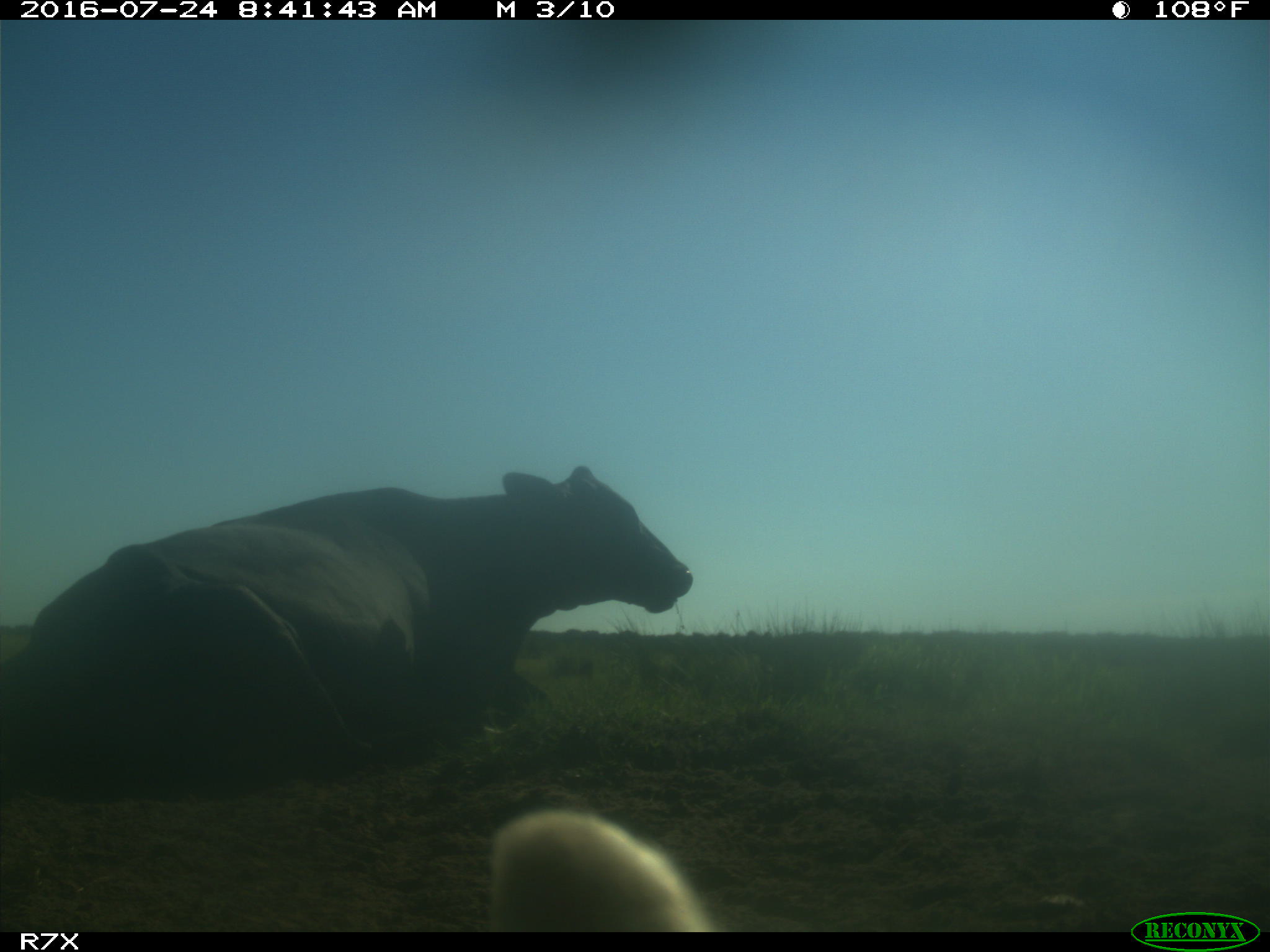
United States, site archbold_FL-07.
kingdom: Animalia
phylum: Chordata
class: Mammalia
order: Artiodactyla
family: Bovidae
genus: Bos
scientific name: Bos taurus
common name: domestic cow